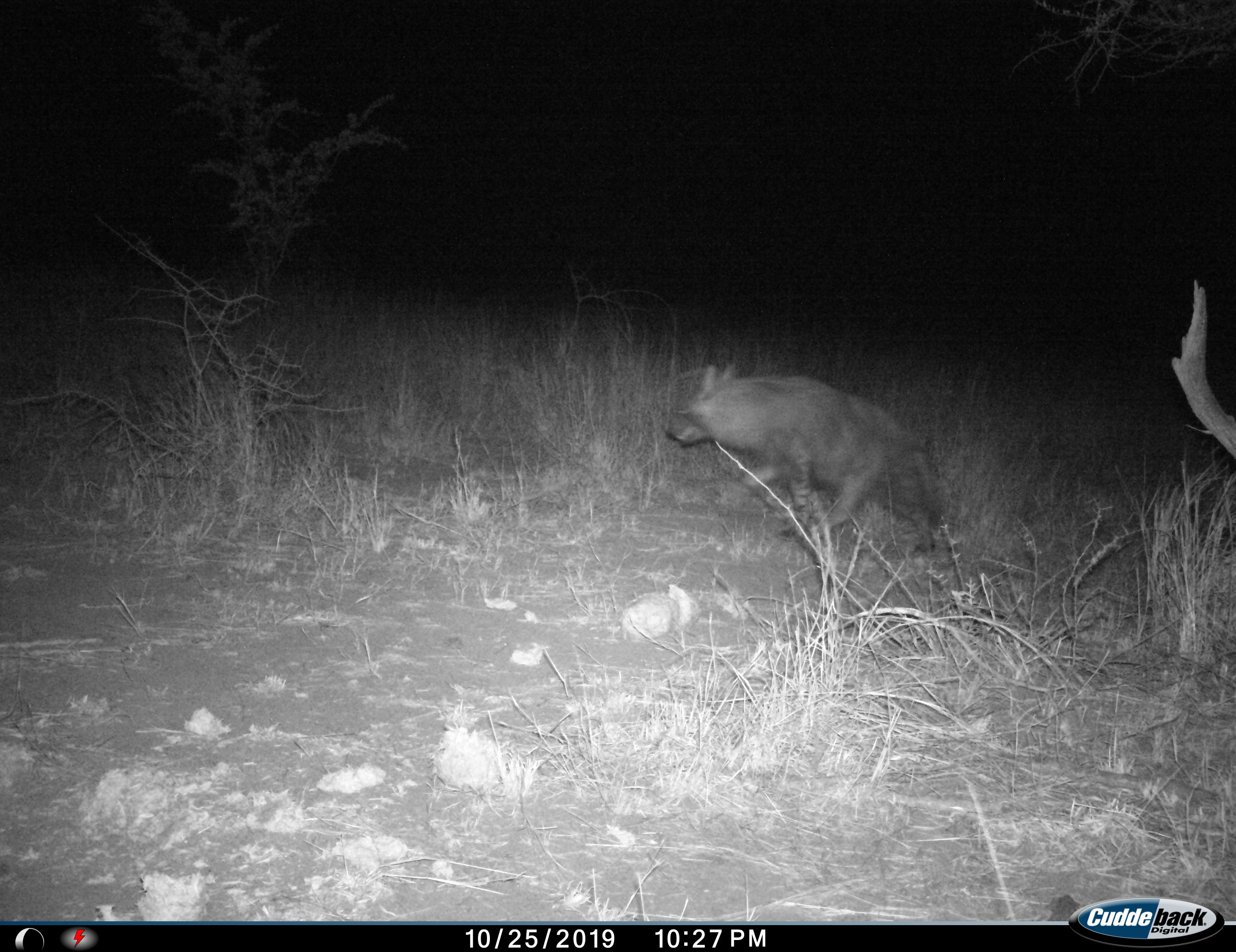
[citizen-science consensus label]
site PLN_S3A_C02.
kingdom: Animalia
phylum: Chordata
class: Mammalia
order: Carnivora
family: Hyaenidae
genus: Parahyaena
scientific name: Parahyaena brunnea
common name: brown hyena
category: hyenabrown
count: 1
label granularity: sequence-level